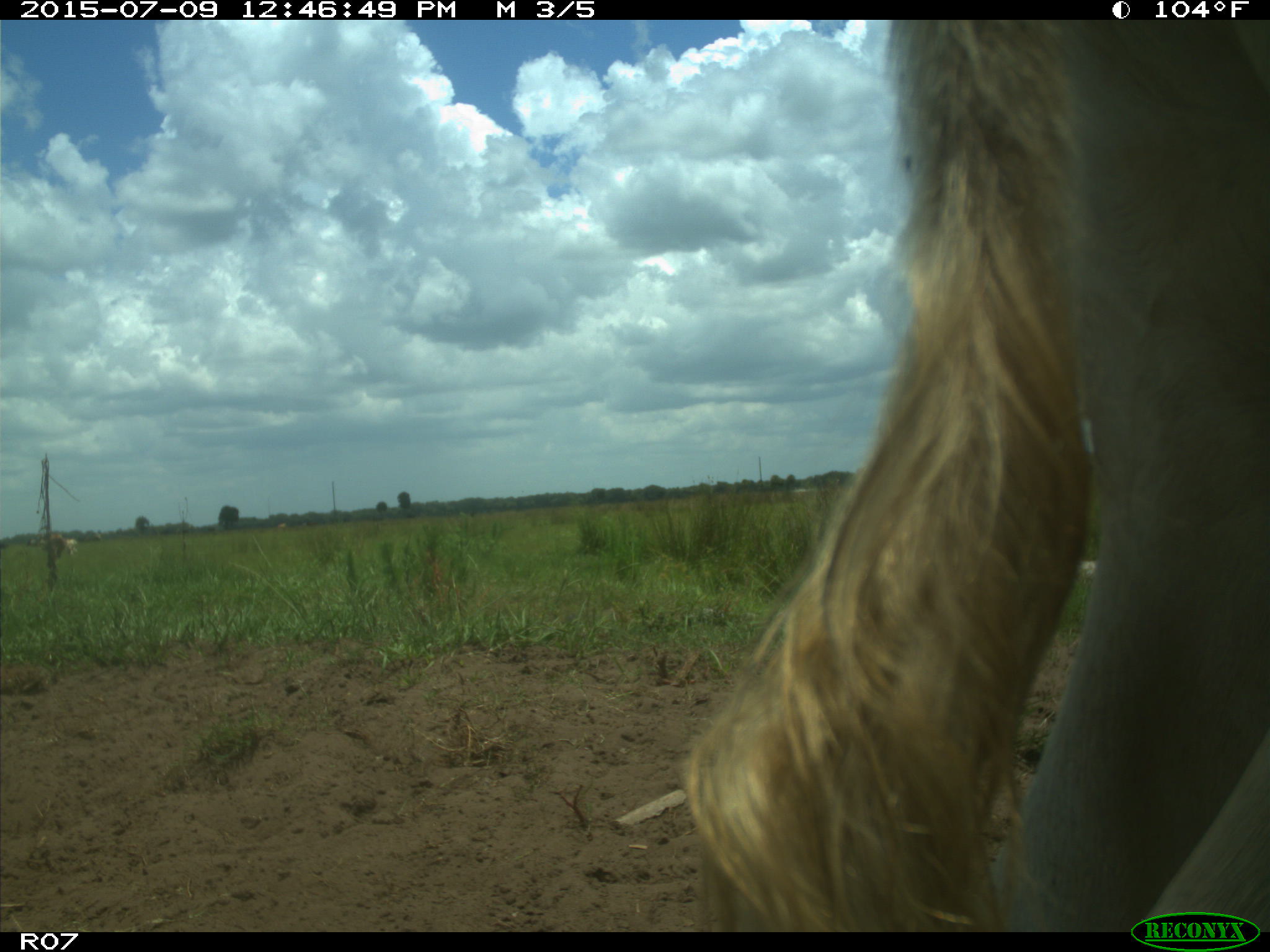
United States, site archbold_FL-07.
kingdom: Animalia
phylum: Chordata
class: Mammalia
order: Artiodactyla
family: Bovidae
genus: Bos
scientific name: Bos taurus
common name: domestic cow